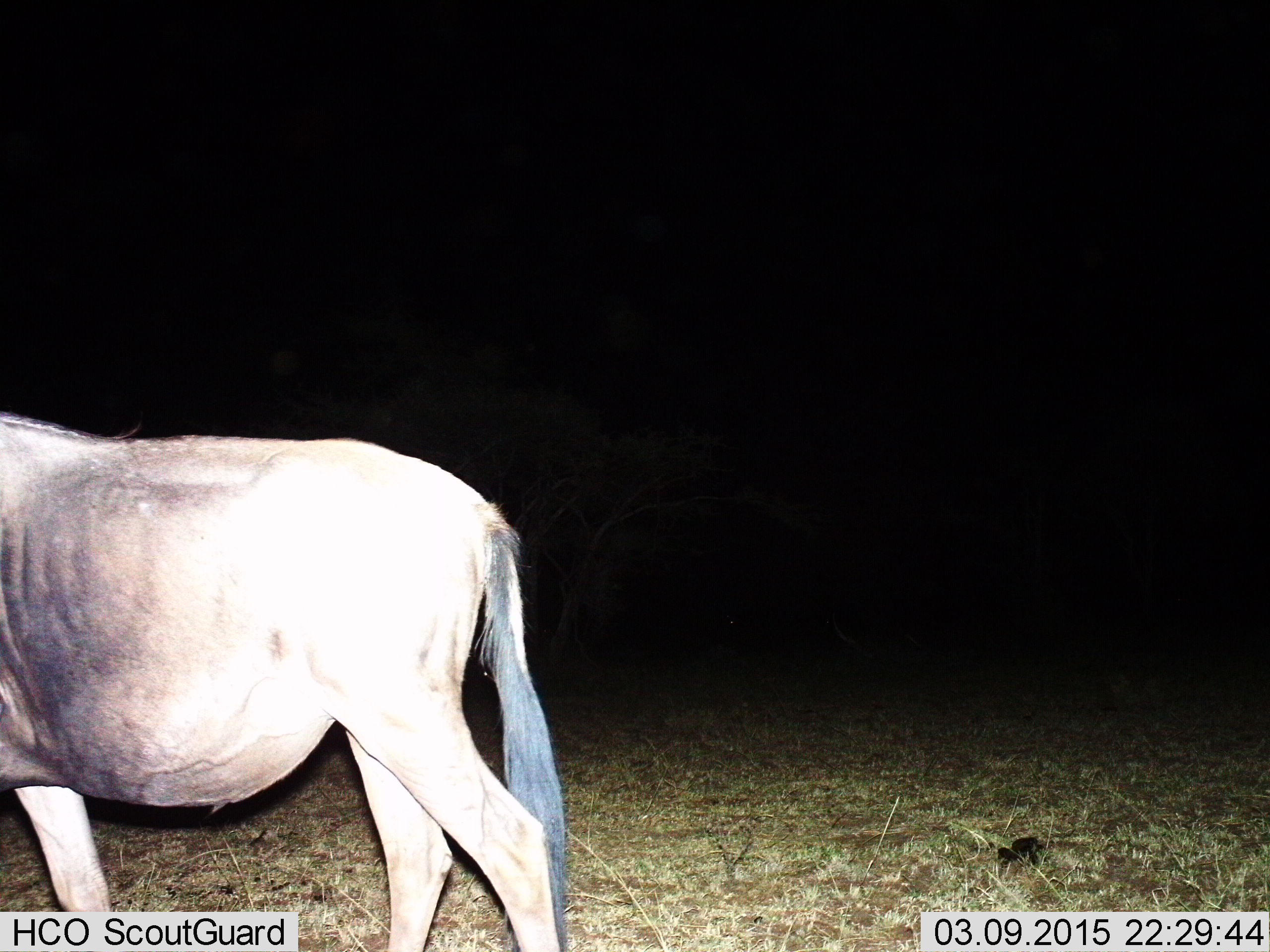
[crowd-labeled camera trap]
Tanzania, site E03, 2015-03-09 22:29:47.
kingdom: Animalia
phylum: Chordata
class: Mammalia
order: Artiodactyla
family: Bovidae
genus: Connochaetes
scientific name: Connochaetes taurinus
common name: blue wildebeest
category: wildebeest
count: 1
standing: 50%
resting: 0%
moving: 60%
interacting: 0%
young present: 0%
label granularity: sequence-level